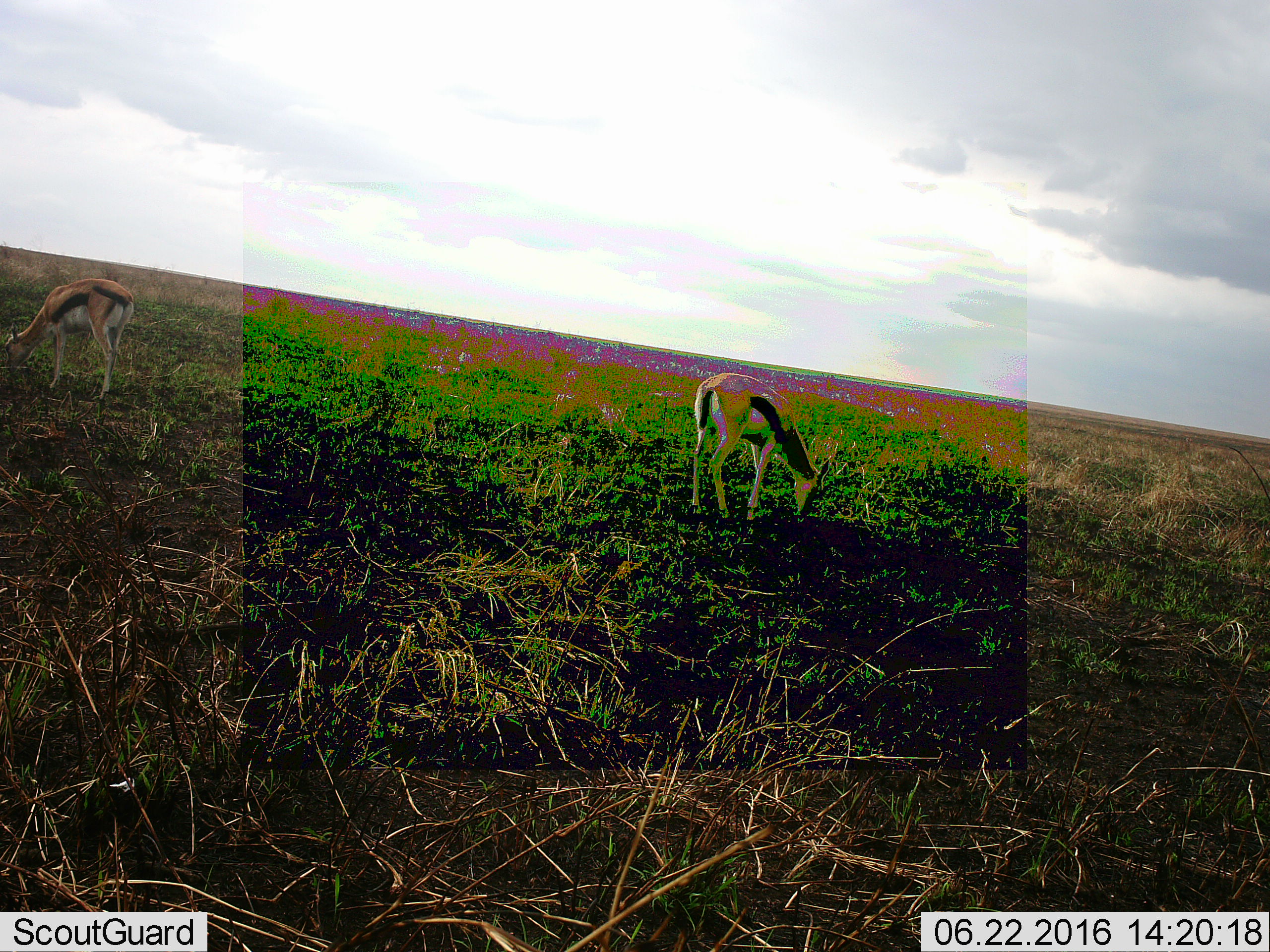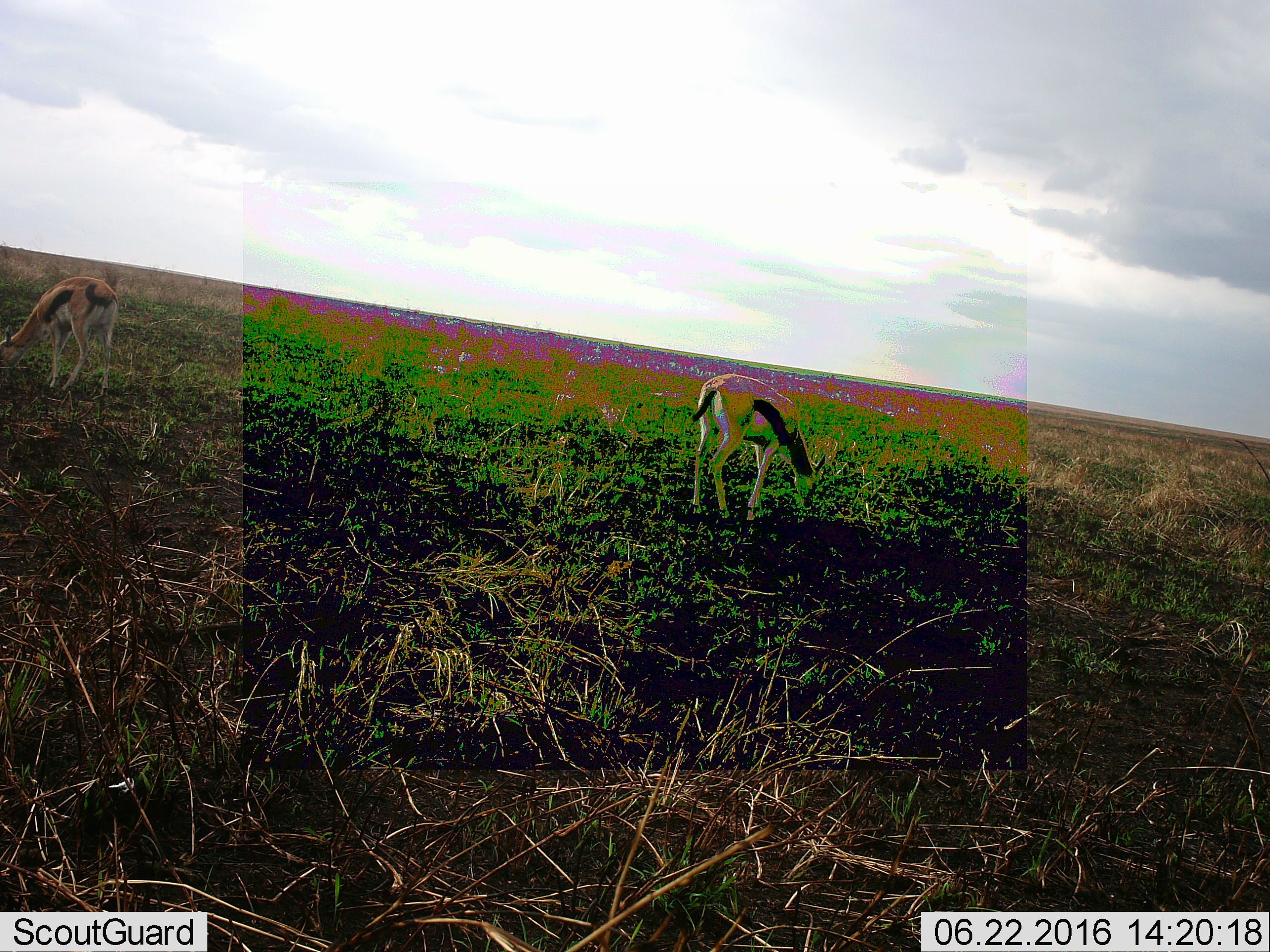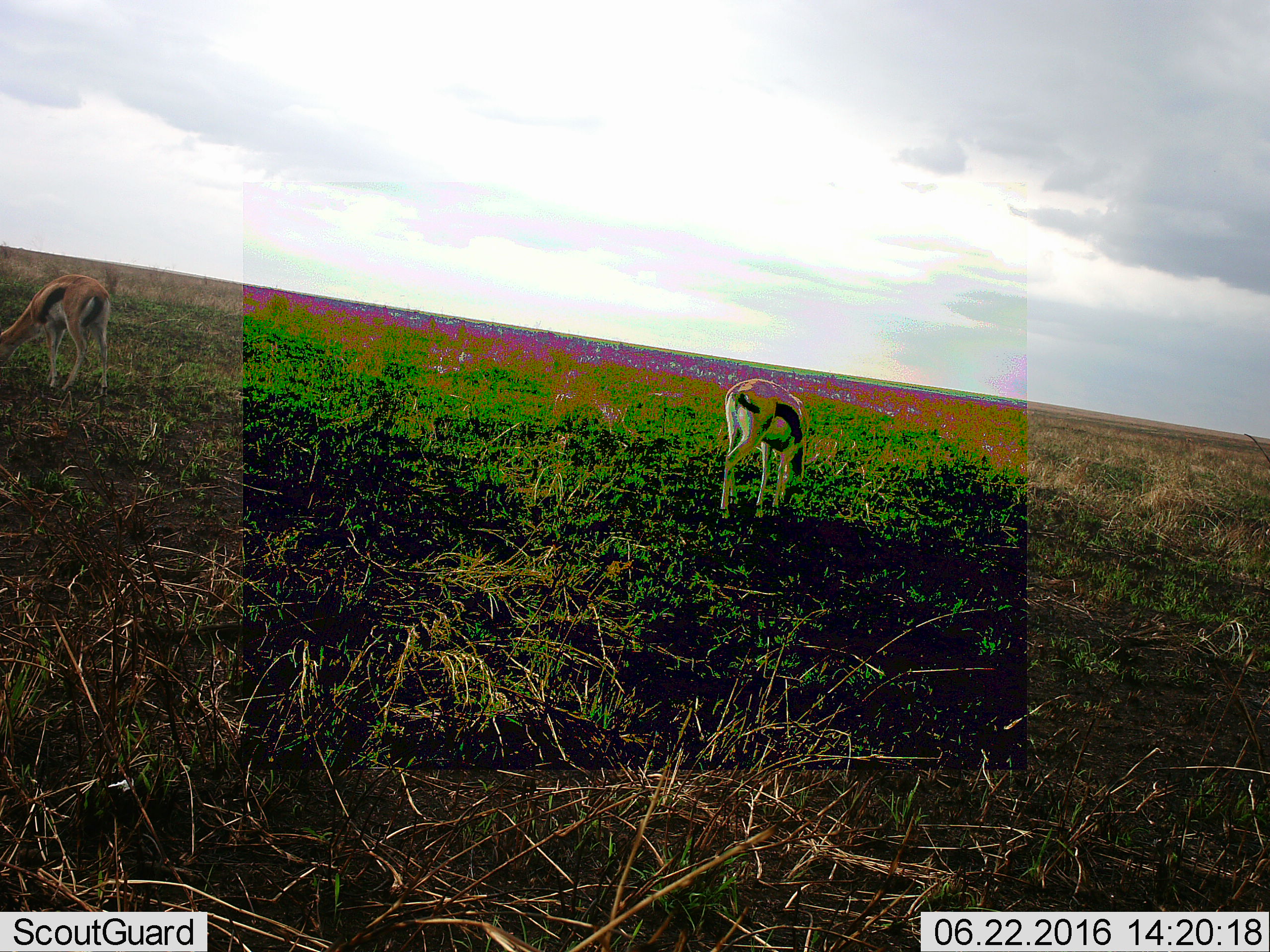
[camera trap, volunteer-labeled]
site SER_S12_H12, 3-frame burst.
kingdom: Animalia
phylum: Chordata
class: Mammalia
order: Artiodactyla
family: Bovidae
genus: Eudorcas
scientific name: Eudorcas thomsonii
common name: thomson's gazelle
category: gazellethomsons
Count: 2.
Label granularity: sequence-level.